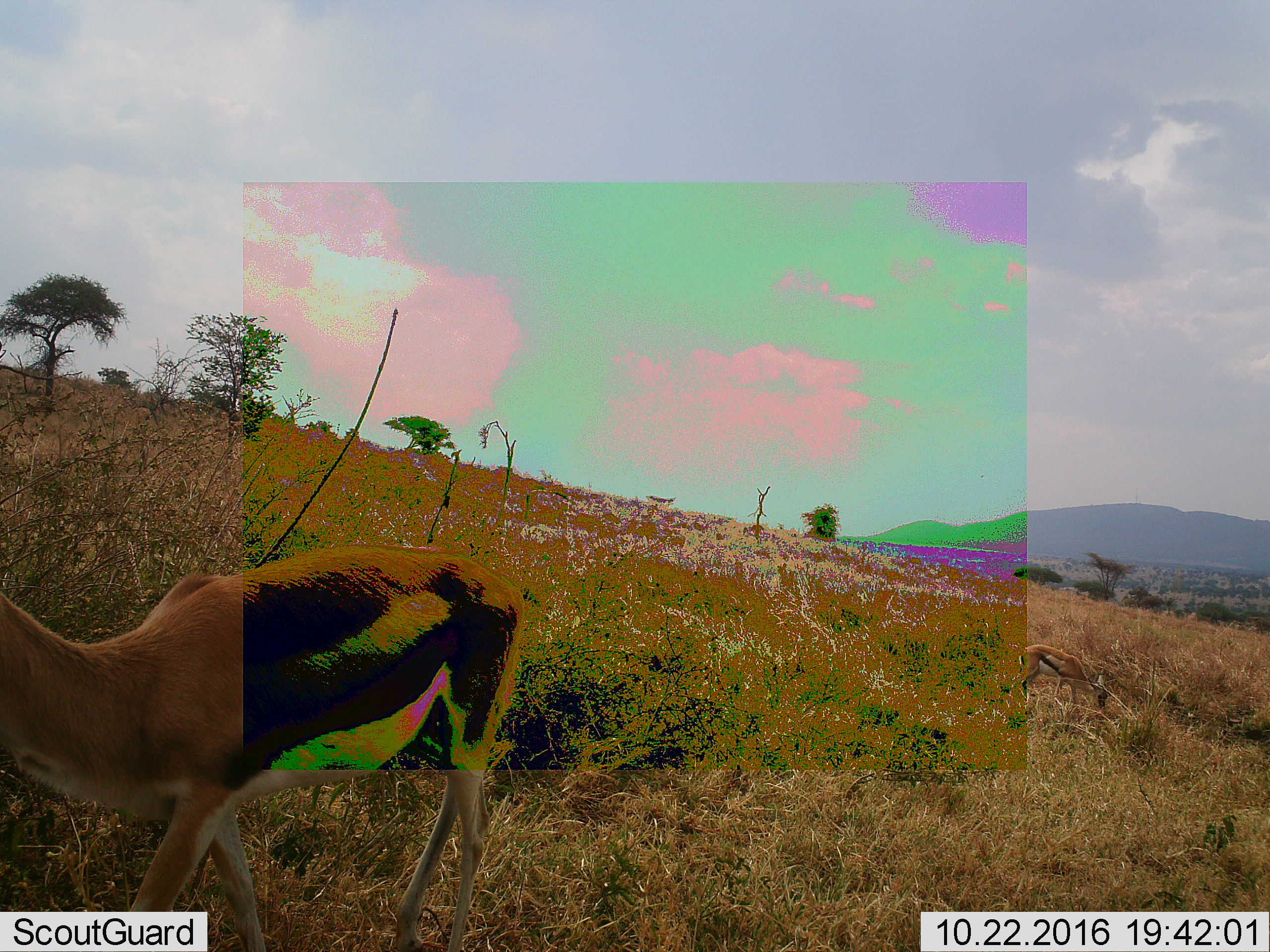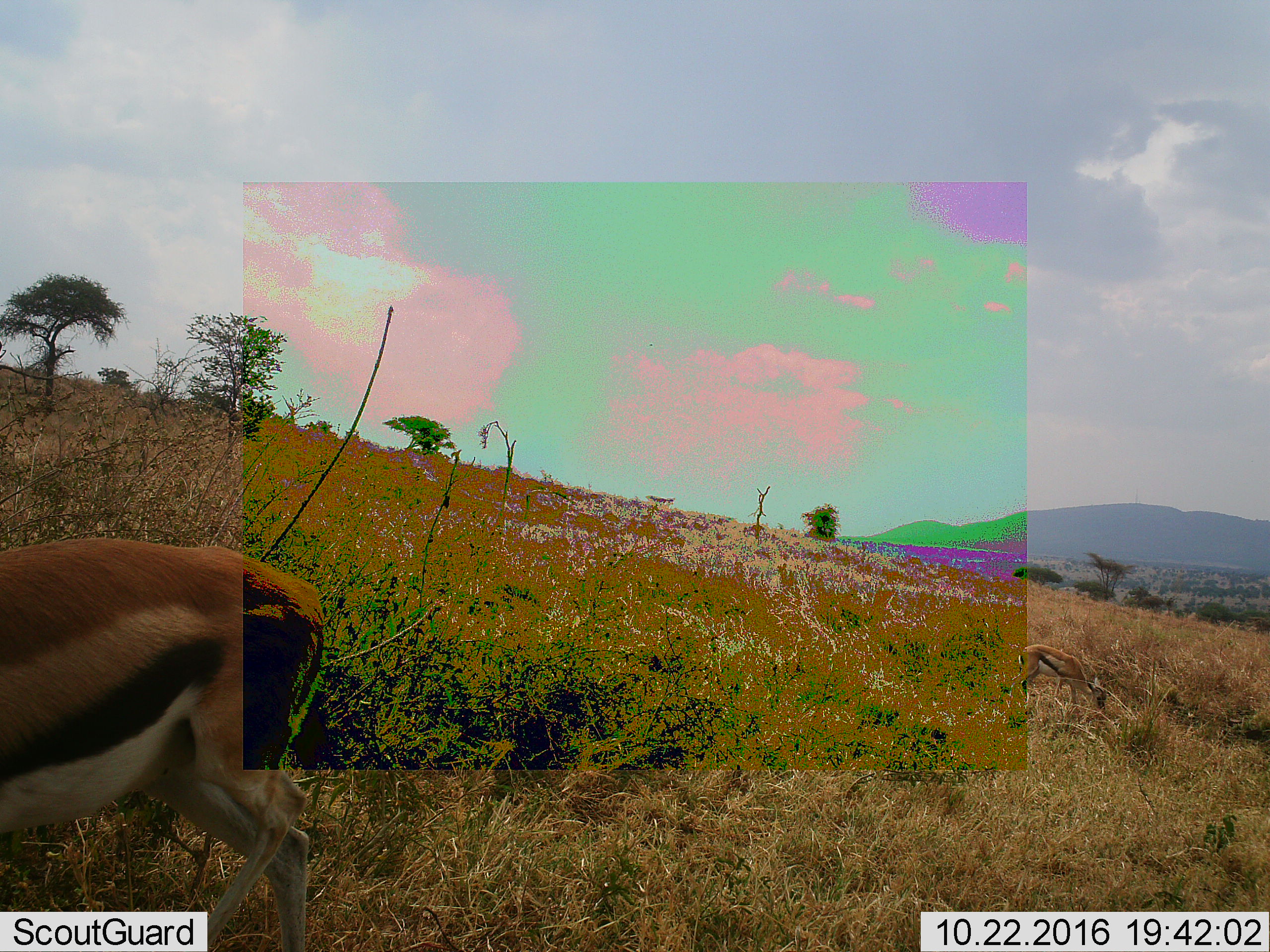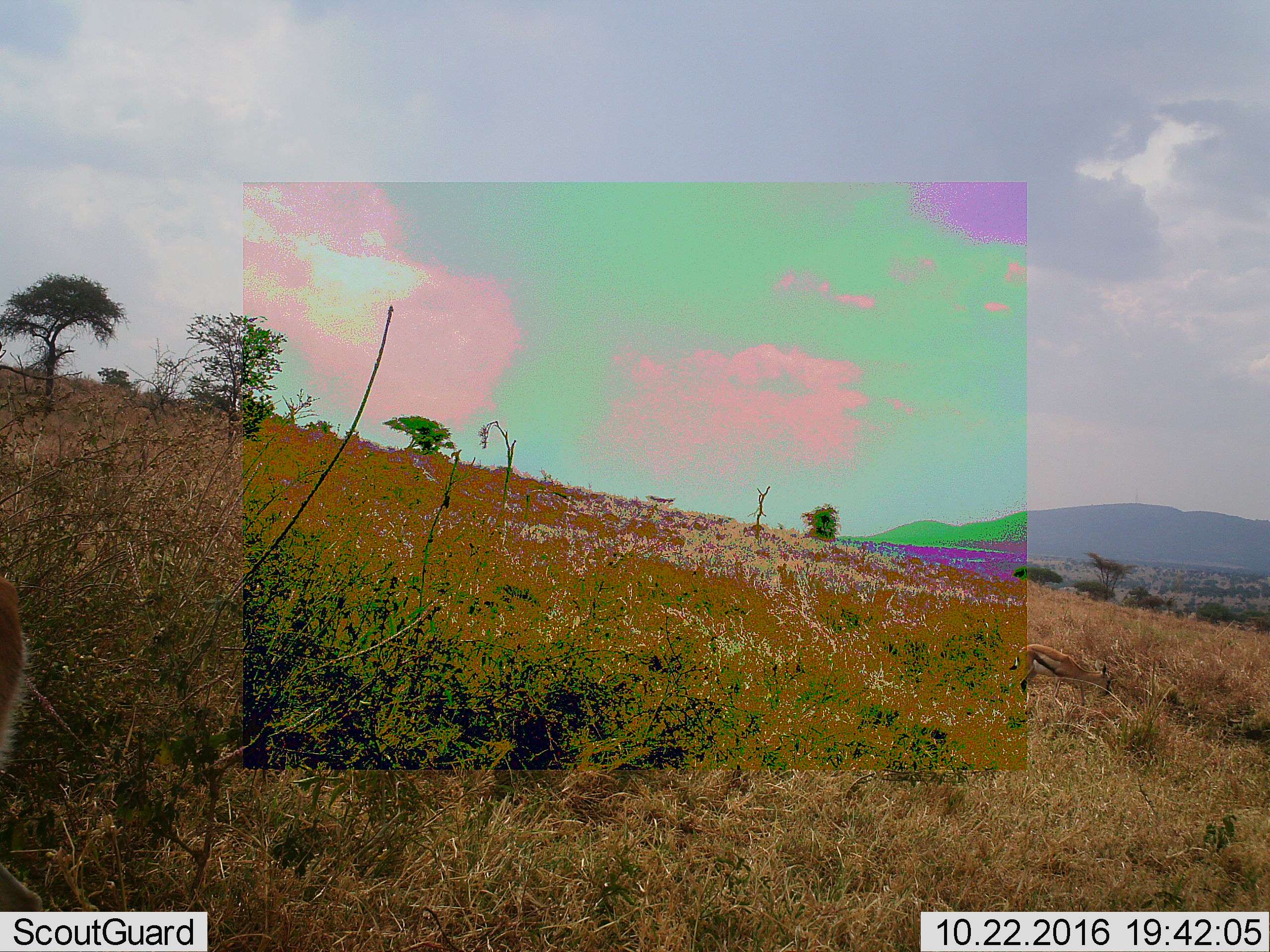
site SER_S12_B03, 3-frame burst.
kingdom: Animalia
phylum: Chordata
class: Mammalia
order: Artiodactyla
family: Bovidae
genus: Eudorcas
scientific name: Eudorcas thomsonii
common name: thomson's gazelle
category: gazellethomsons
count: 2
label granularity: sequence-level